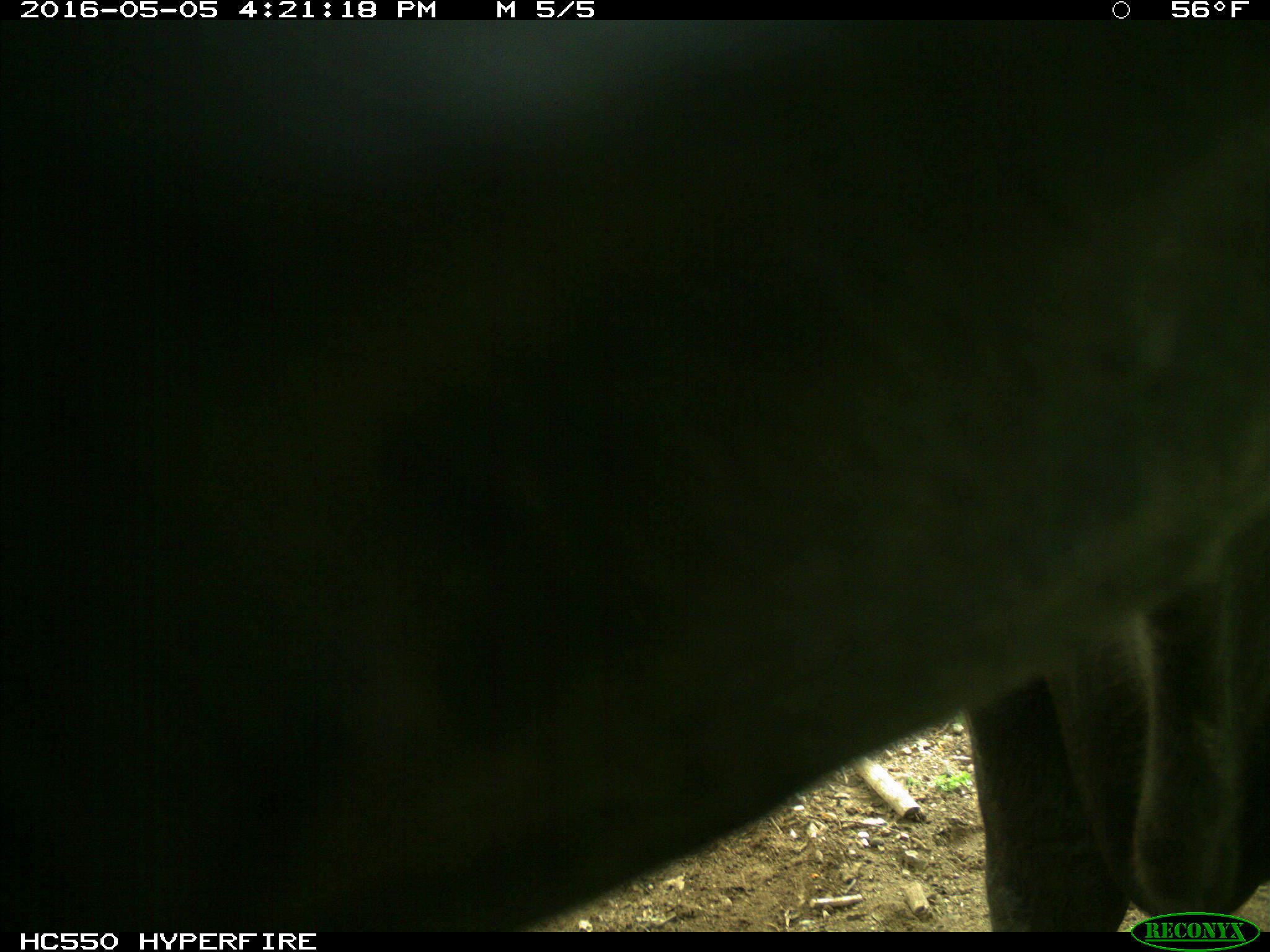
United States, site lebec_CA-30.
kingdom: Animalia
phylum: Chordata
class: Mammalia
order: Artiodactyla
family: Bovidae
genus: Bos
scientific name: Bos taurus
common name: domestic cow